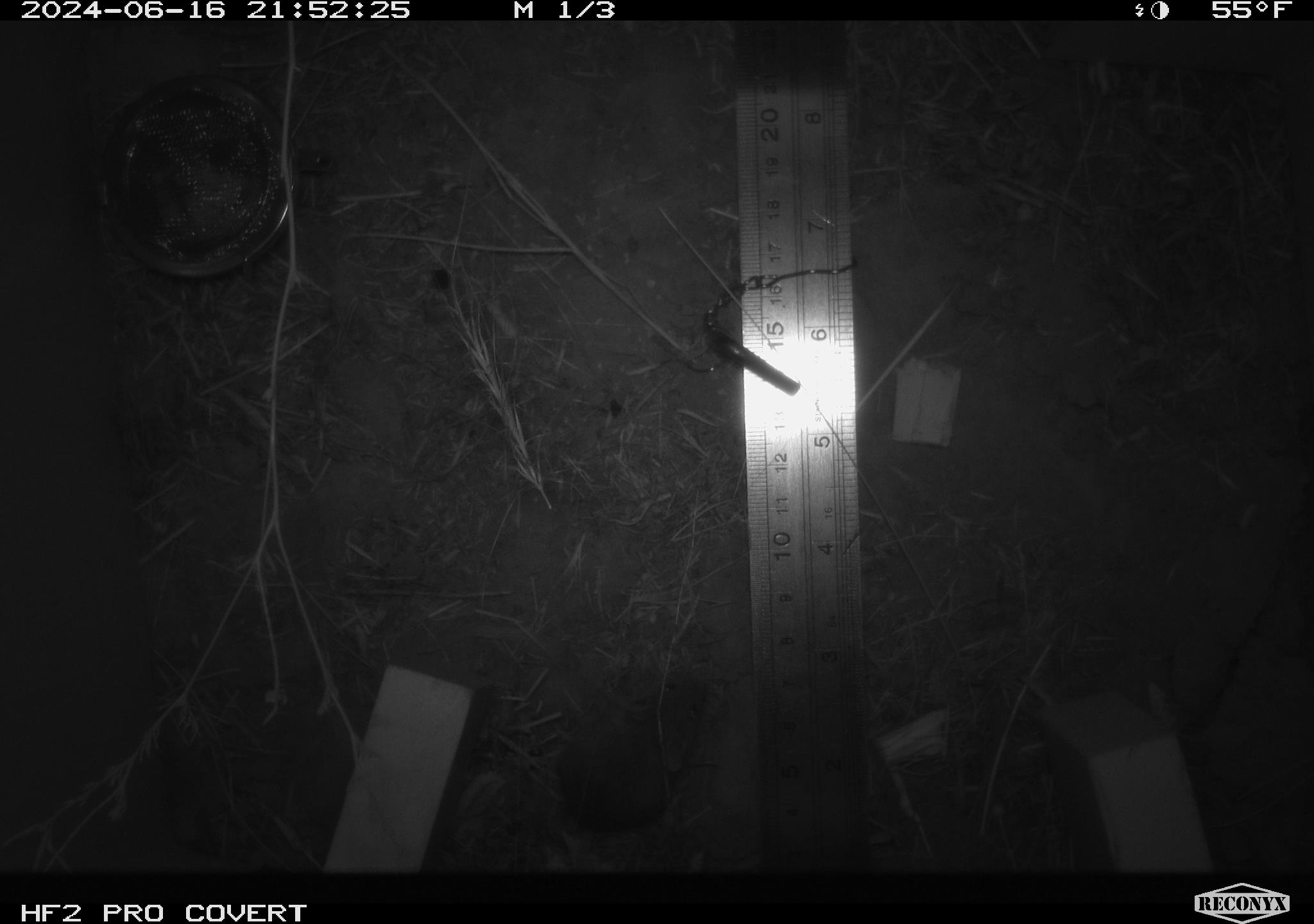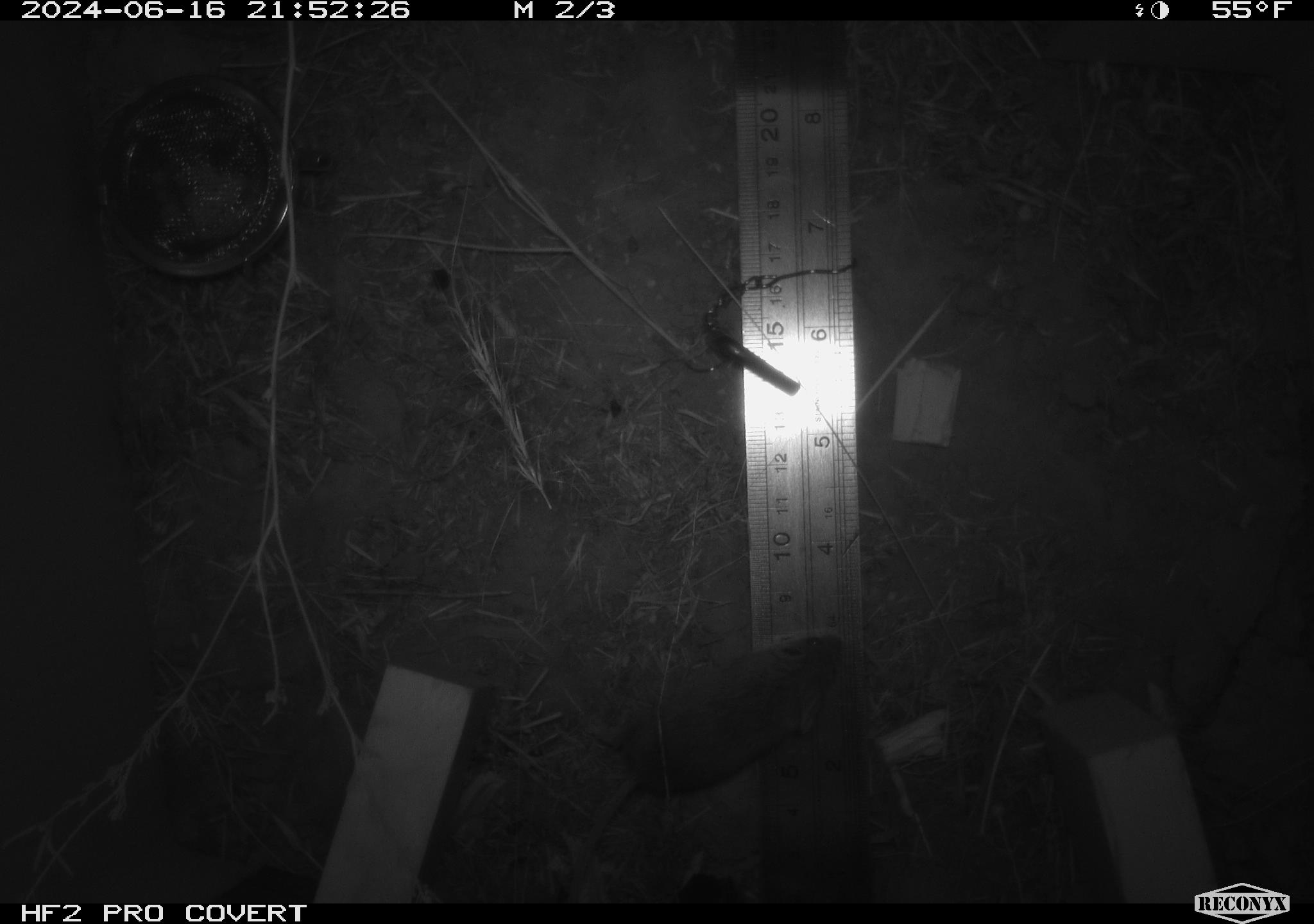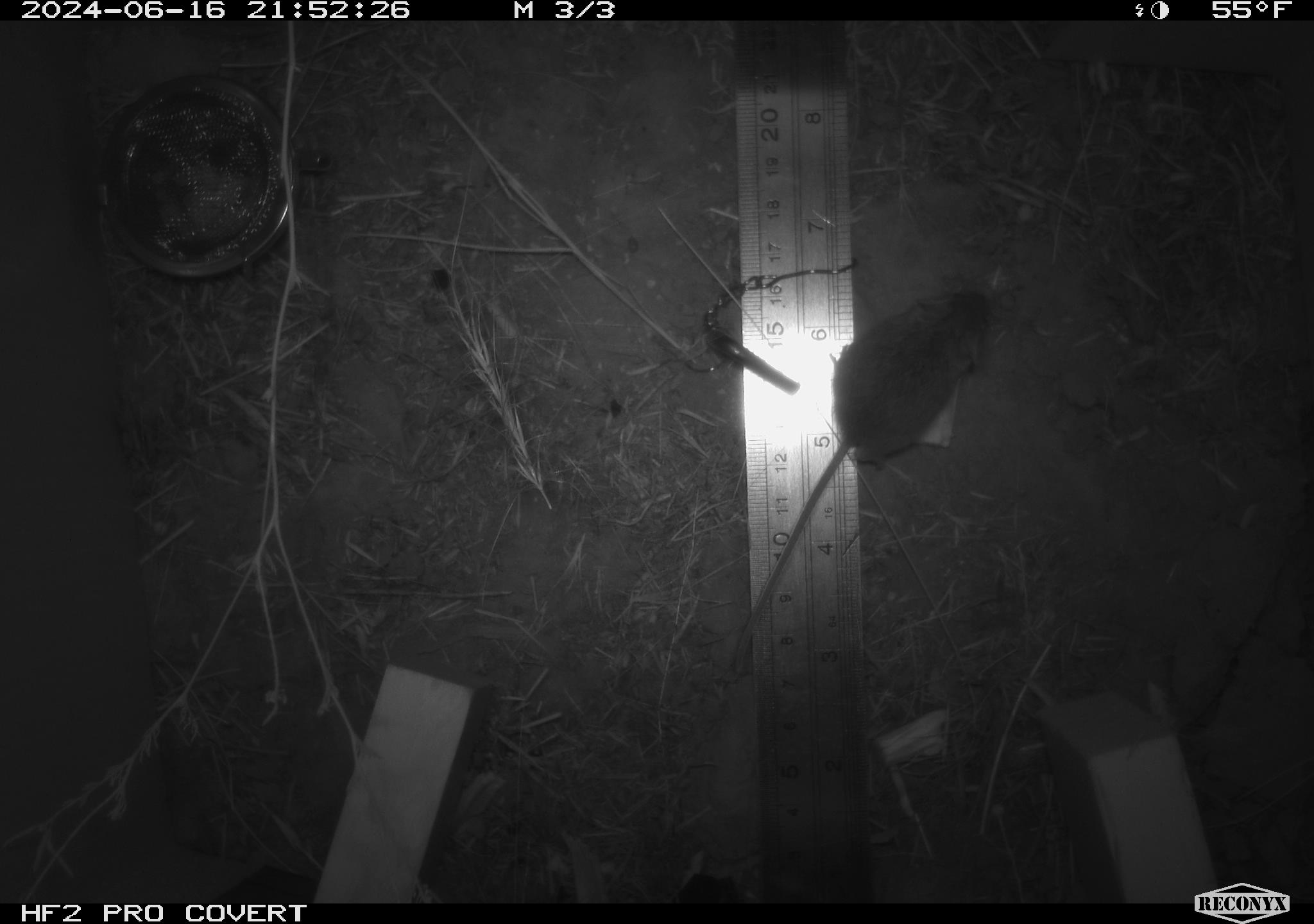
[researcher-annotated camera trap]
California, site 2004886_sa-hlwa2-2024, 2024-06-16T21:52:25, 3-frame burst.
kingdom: Animalia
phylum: Chordata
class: Mammalia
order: Rodentia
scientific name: Rodentia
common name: mouse species